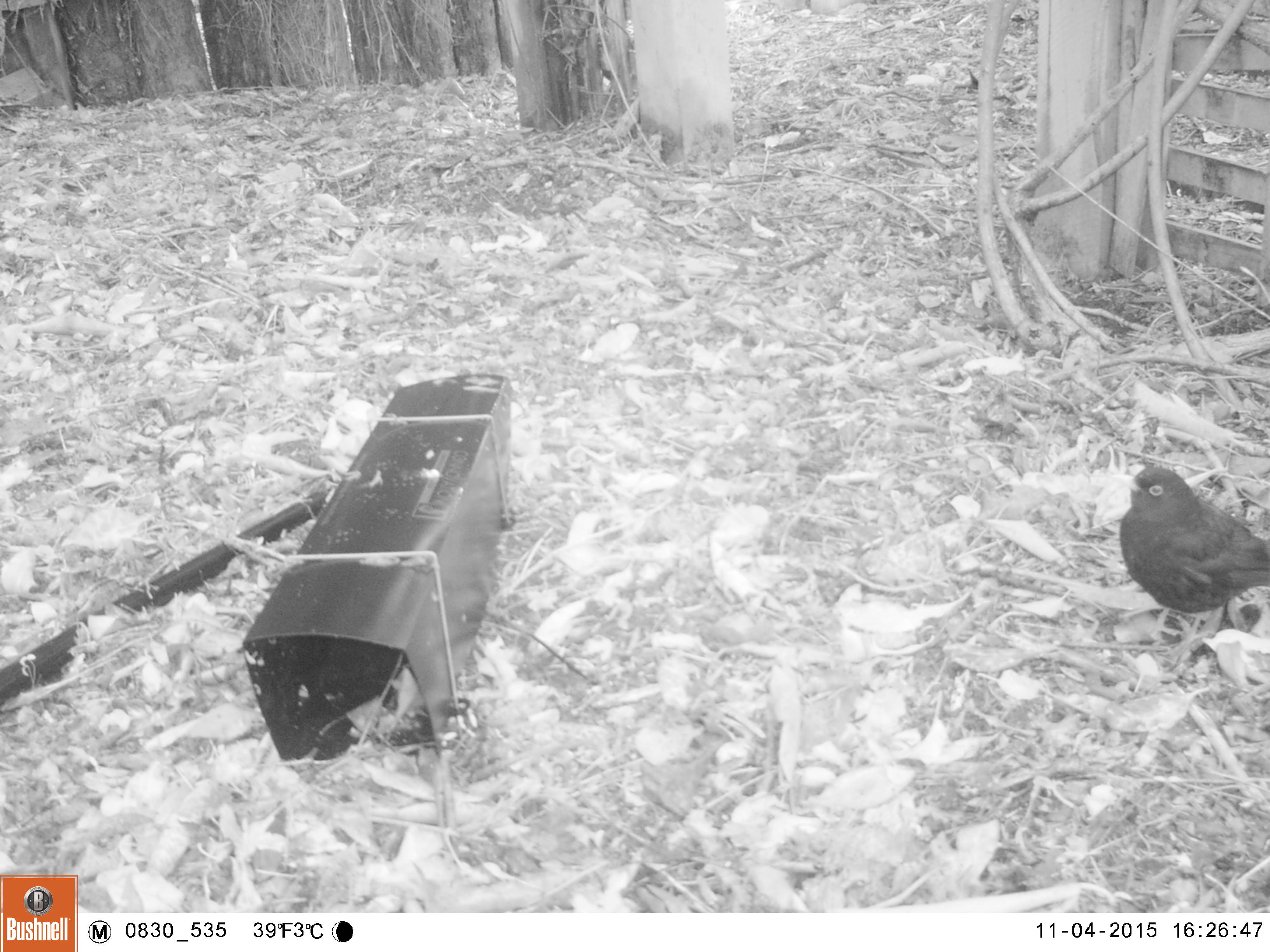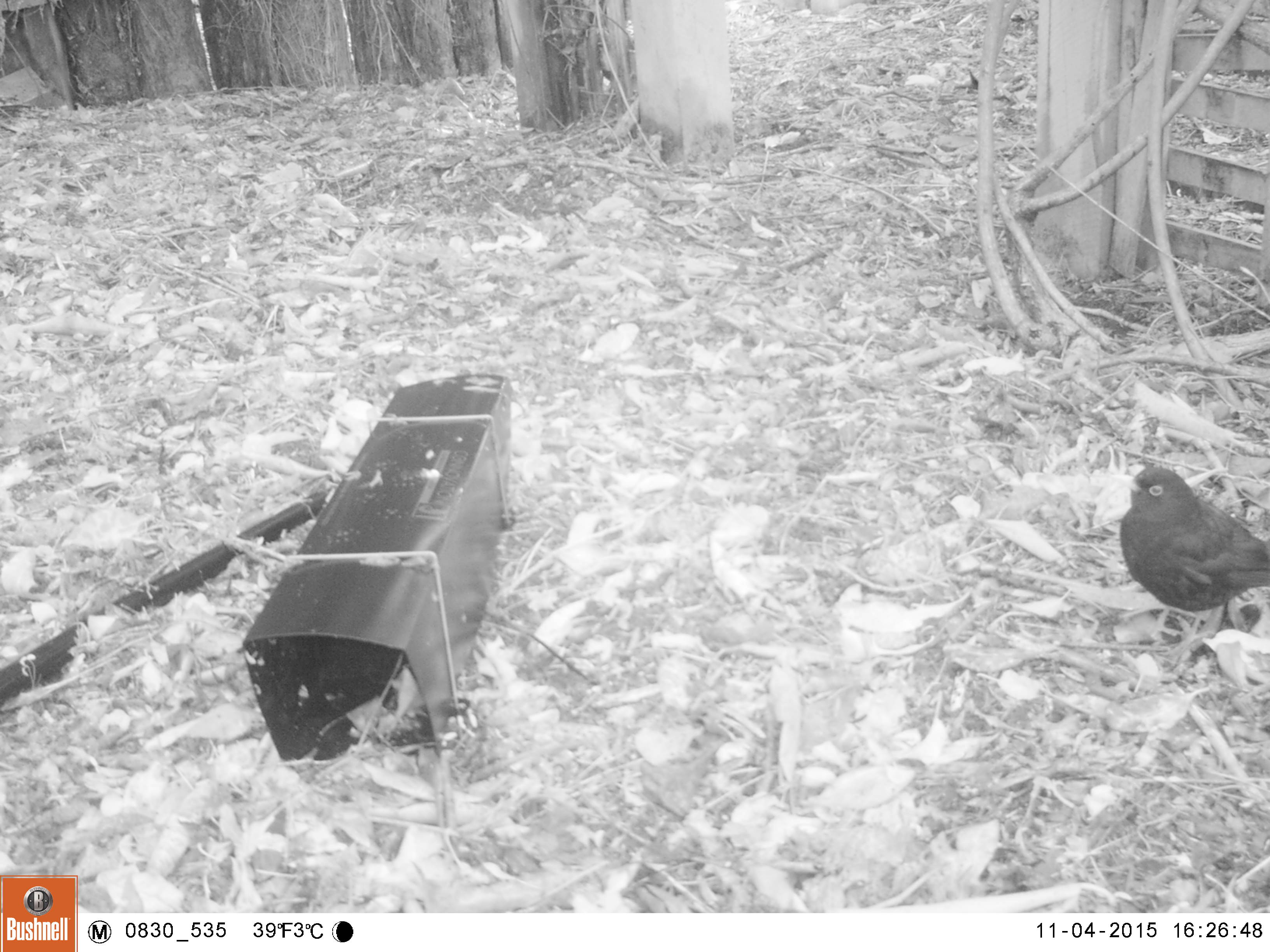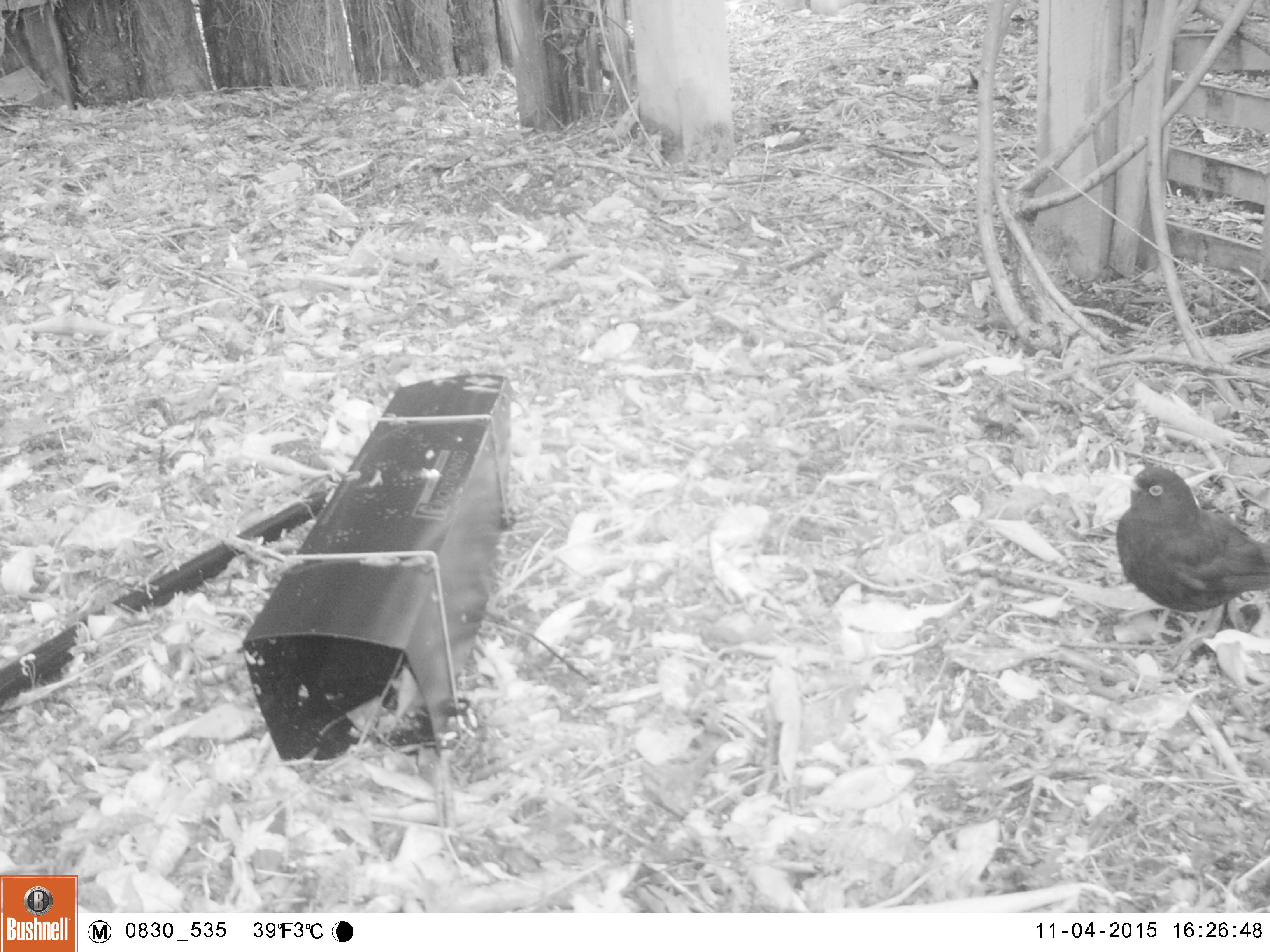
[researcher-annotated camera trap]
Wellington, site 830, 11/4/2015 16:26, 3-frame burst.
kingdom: Animalia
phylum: Chordata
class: Aves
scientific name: Aves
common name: bird